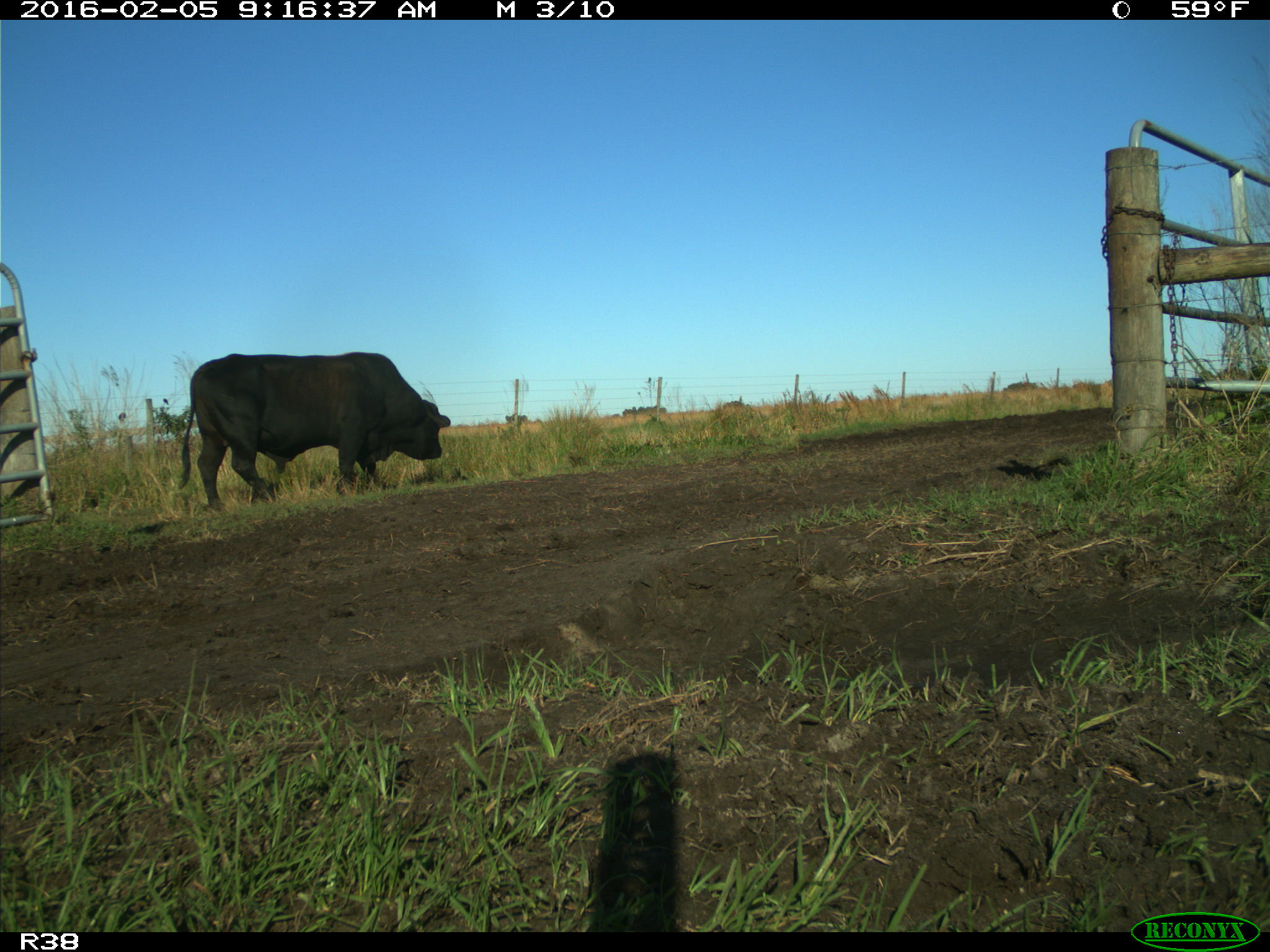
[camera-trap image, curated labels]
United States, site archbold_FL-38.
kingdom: Animalia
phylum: Chordata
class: Mammalia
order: Artiodactyla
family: Bovidae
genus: Bos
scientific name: Bos taurus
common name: domestic cow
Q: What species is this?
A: Bos taurus (domestic cow).